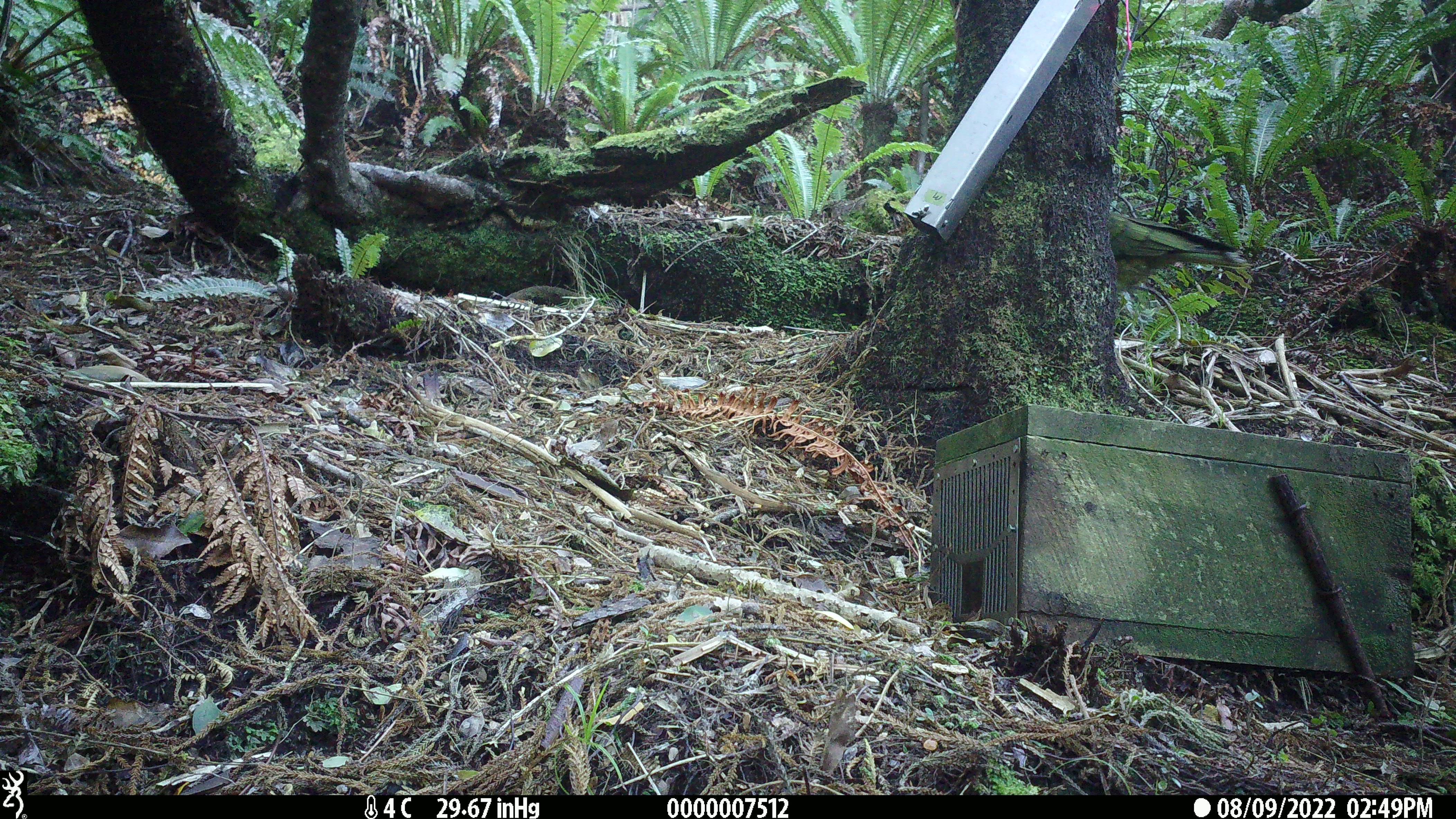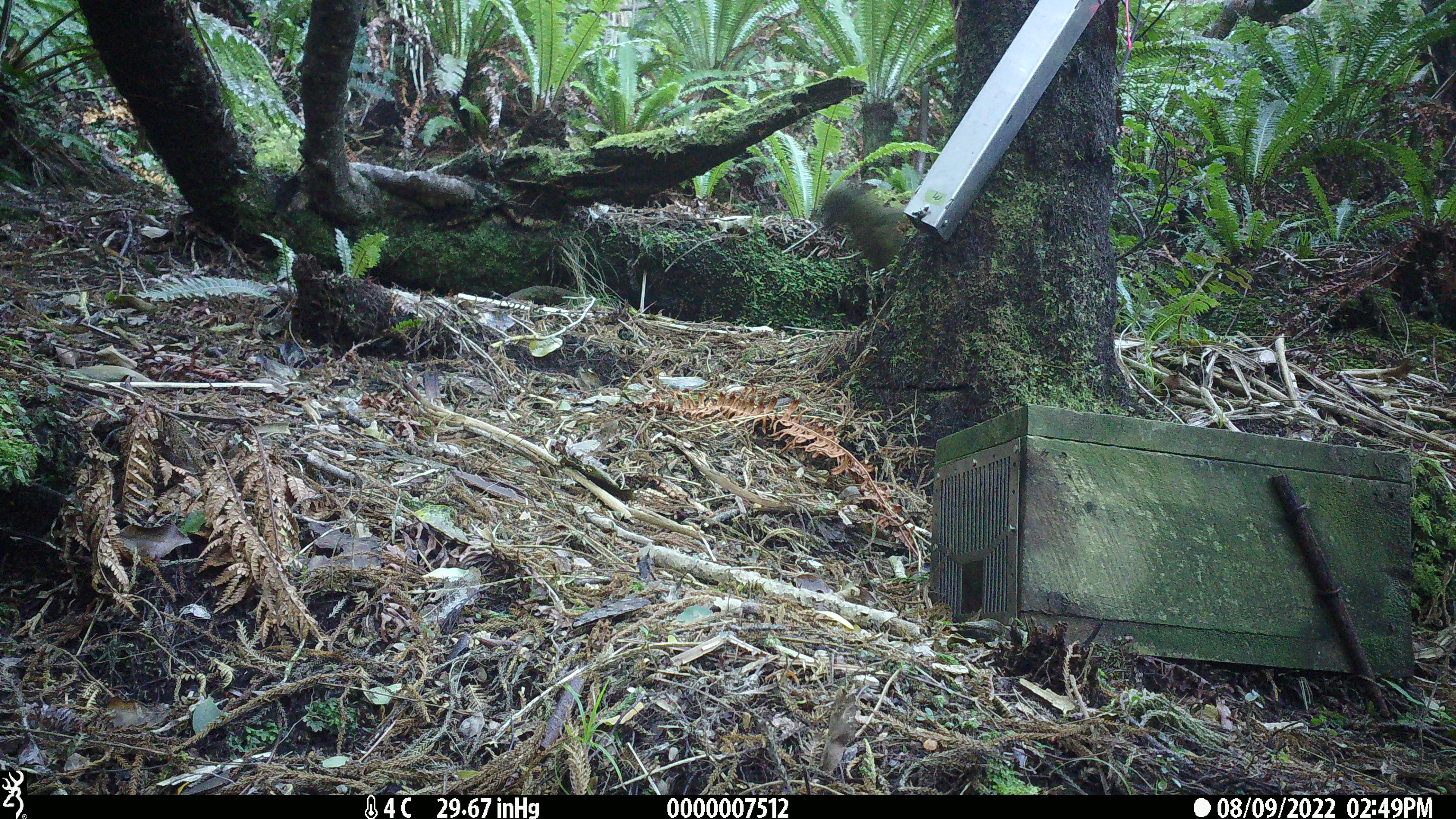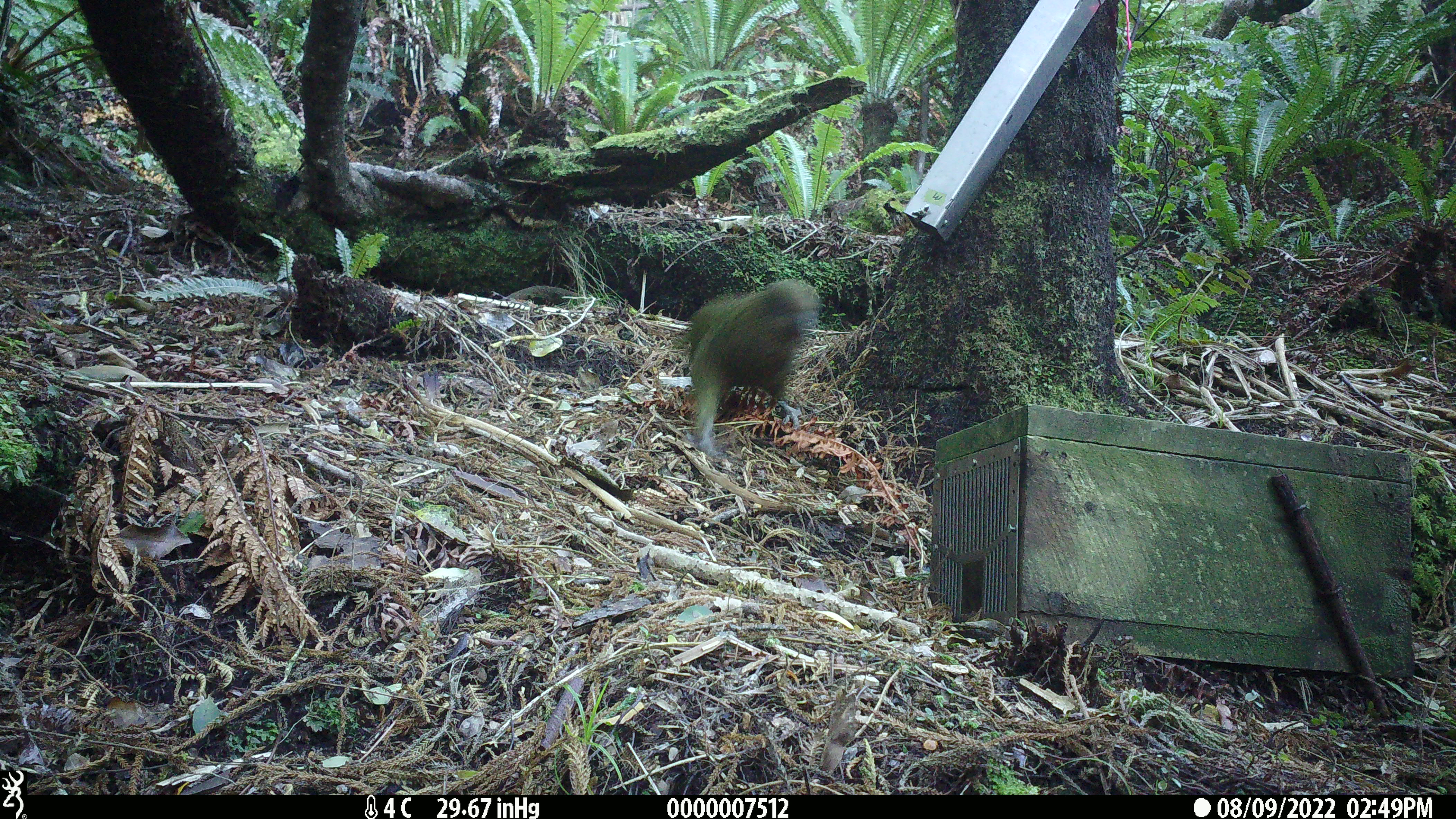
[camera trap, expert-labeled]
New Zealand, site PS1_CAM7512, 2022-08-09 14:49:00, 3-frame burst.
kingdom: Animalia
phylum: Chordata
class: Aves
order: Psittaciformes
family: Strigopidae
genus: Nestor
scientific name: Nestor notabilis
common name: kea